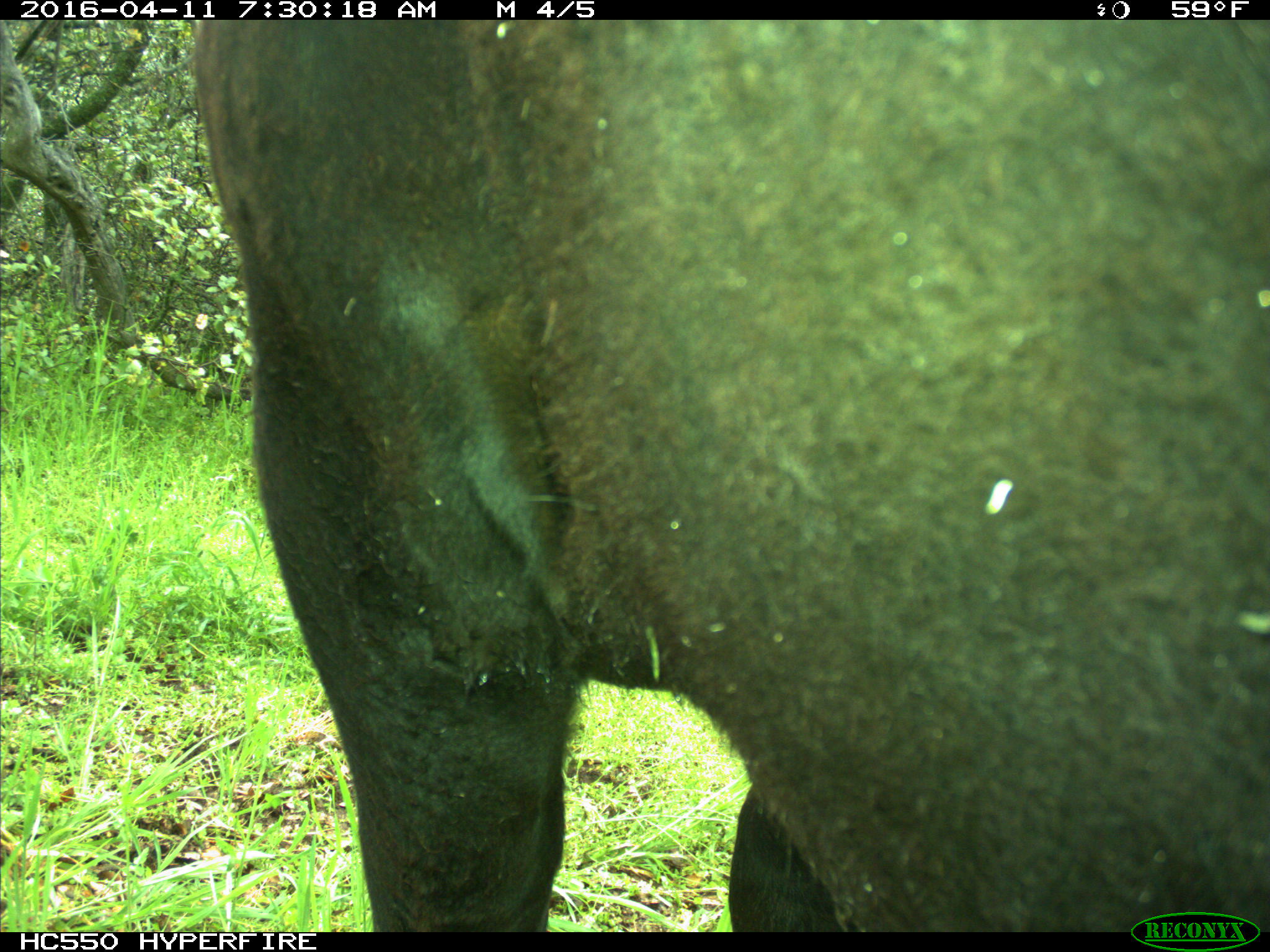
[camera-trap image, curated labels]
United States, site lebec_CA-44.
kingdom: Animalia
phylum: Chordata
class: Mammalia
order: Artiodactyla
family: Bovidae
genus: Bos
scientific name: Bos taurus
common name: domestic cow